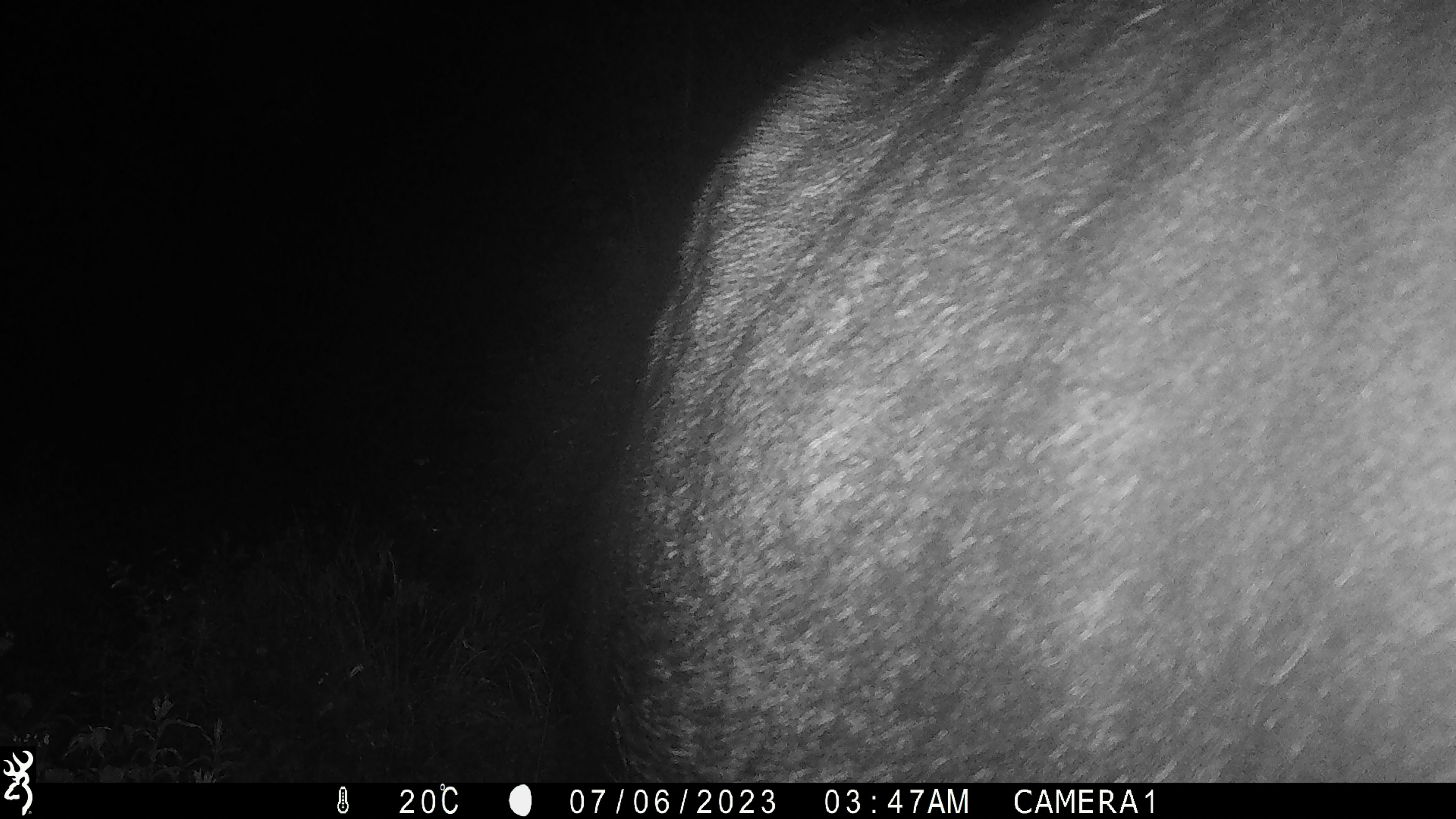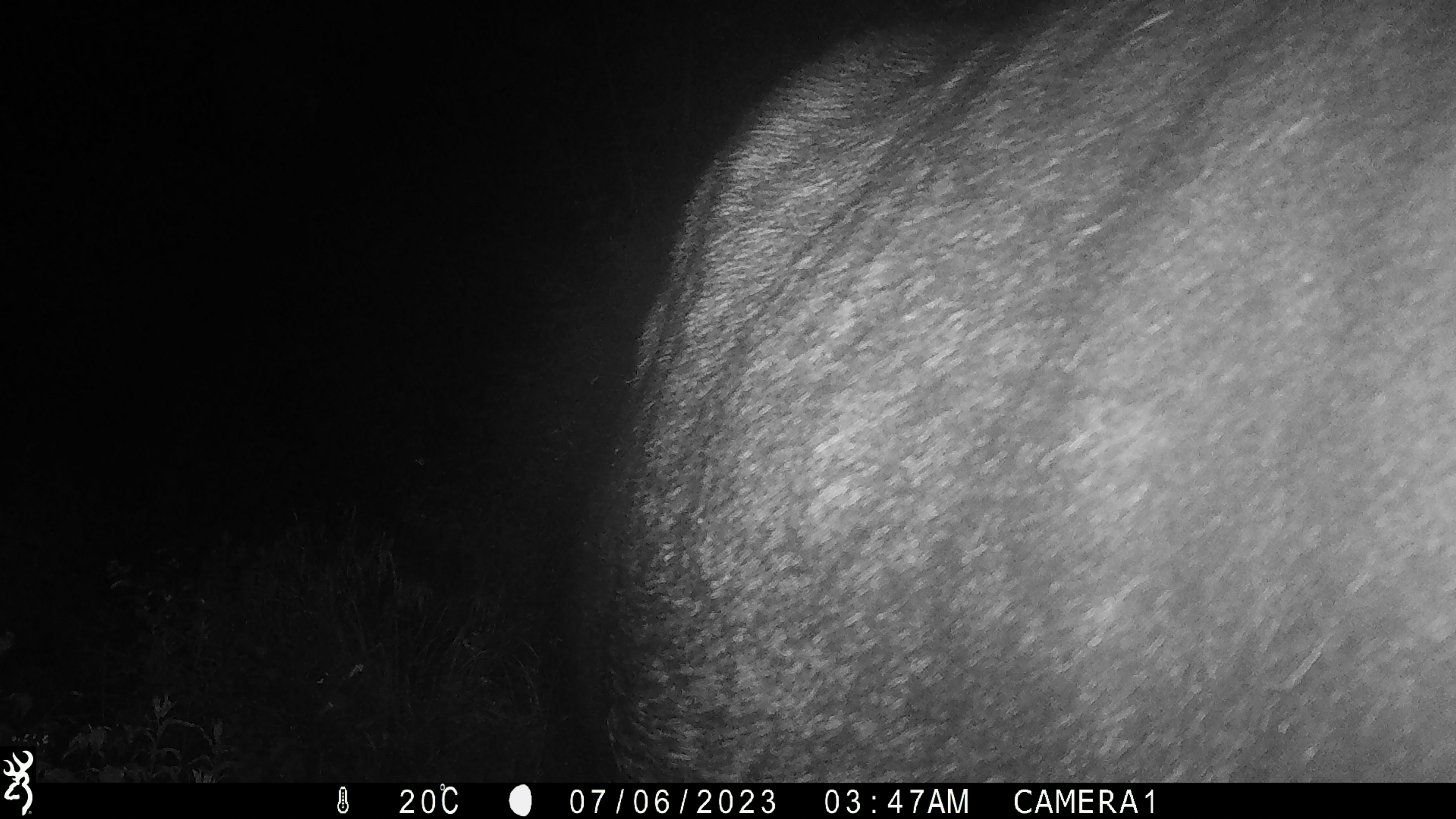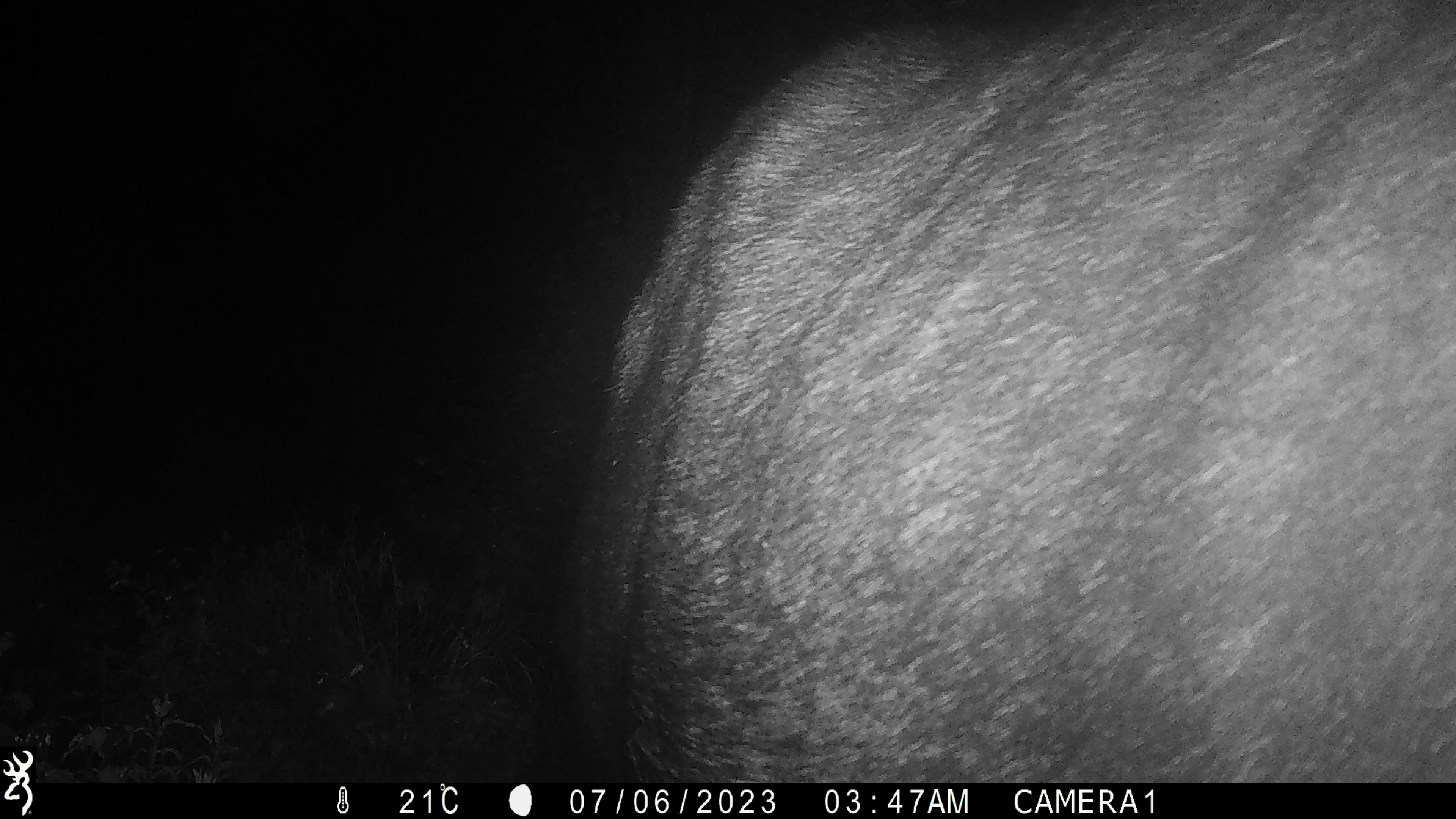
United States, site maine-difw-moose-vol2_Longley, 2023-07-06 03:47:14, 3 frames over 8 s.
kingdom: Animalia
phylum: Chordata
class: Mammalia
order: Artiodactyla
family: Cervidae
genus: Alces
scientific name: Alces alces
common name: moose